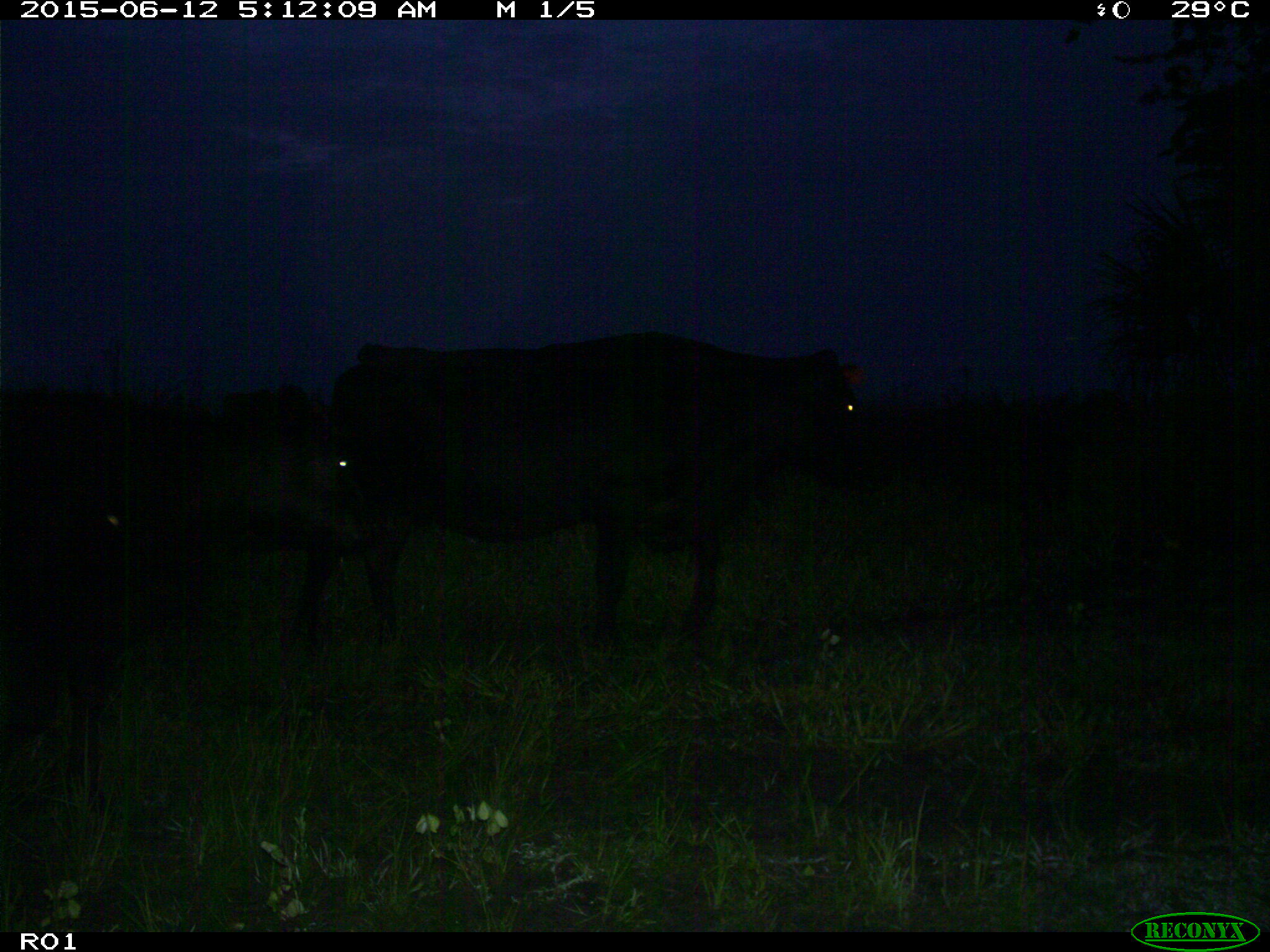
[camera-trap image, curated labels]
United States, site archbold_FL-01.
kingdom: Animalia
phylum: Chordata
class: Mammalia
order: Artiodactyla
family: Bovidae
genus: Bos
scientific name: Bos taurus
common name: domestic cow